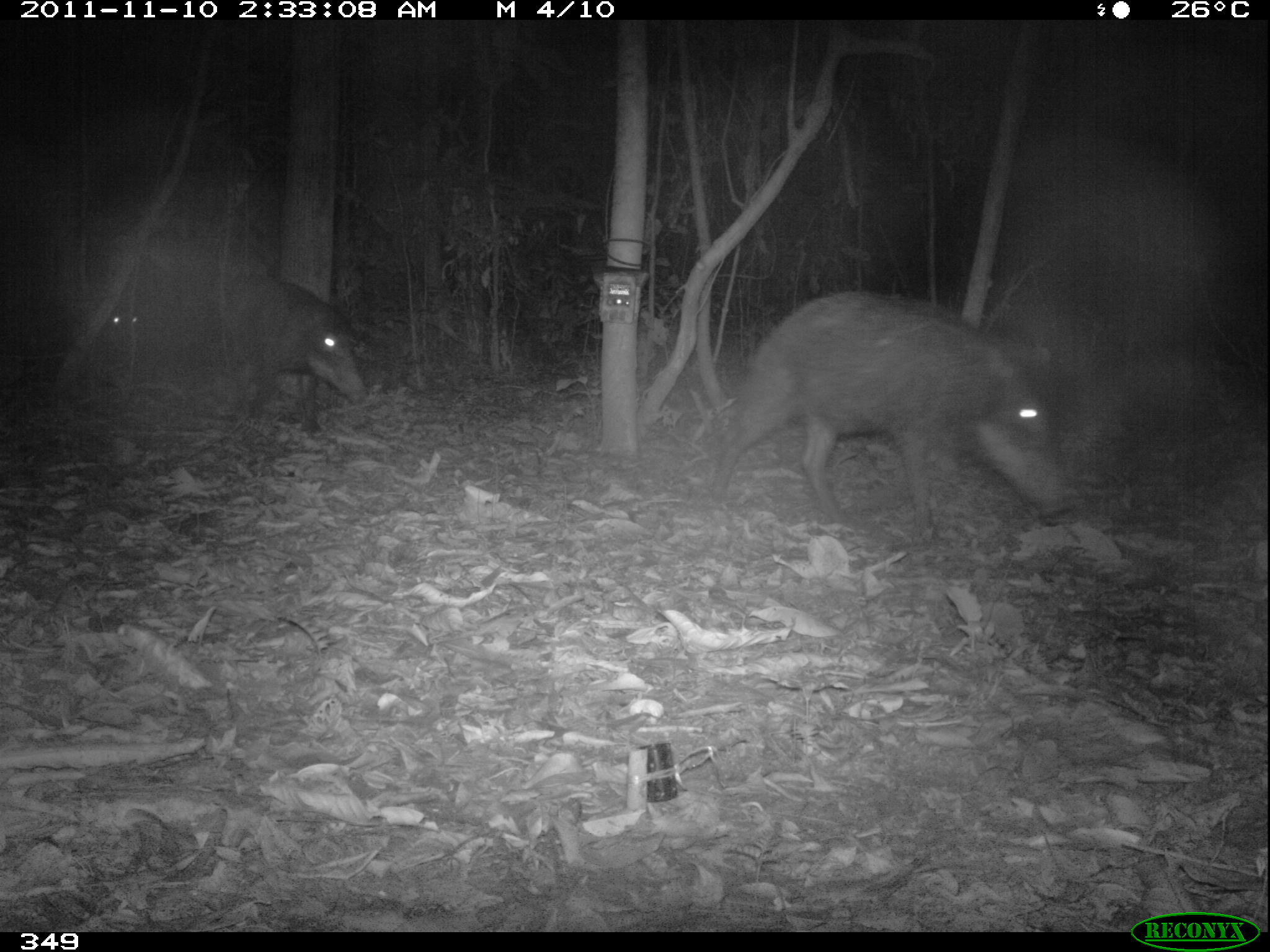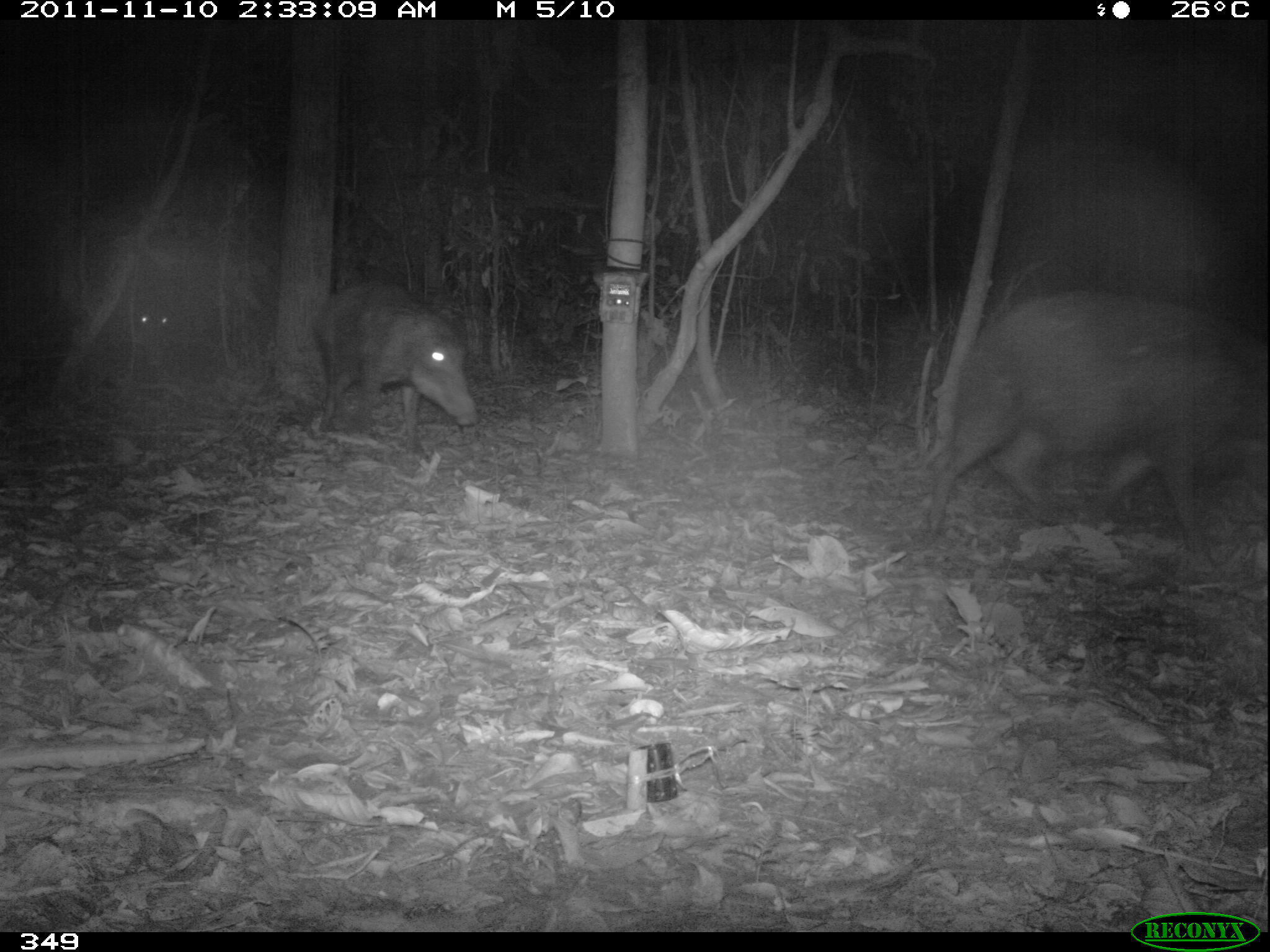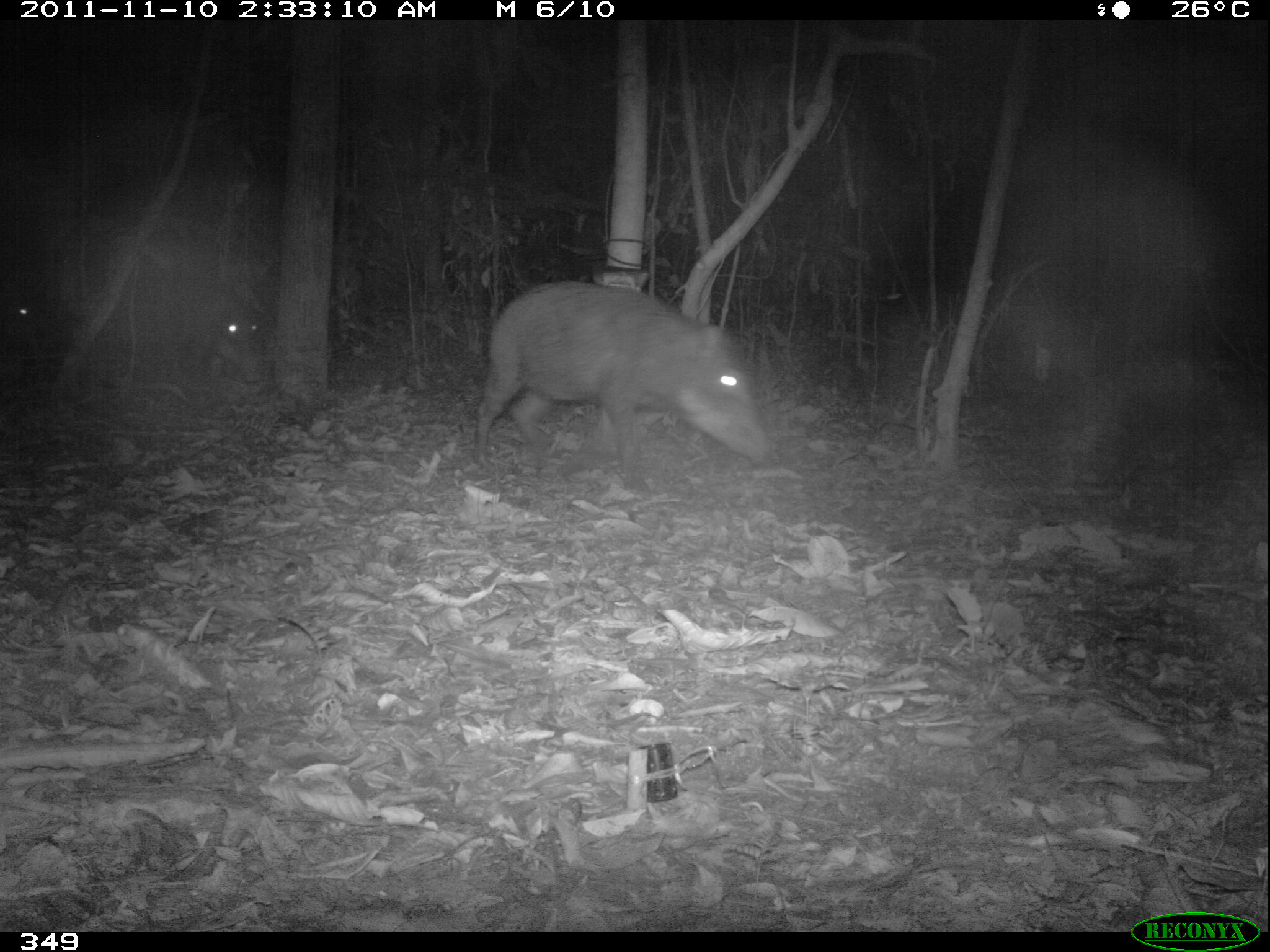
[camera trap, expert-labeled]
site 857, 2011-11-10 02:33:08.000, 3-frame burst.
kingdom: Animalia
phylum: Chordata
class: Mammalia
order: Artiodactyla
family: Tayassuidae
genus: Tayassu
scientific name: Tayassu pecari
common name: white-lipped peccary